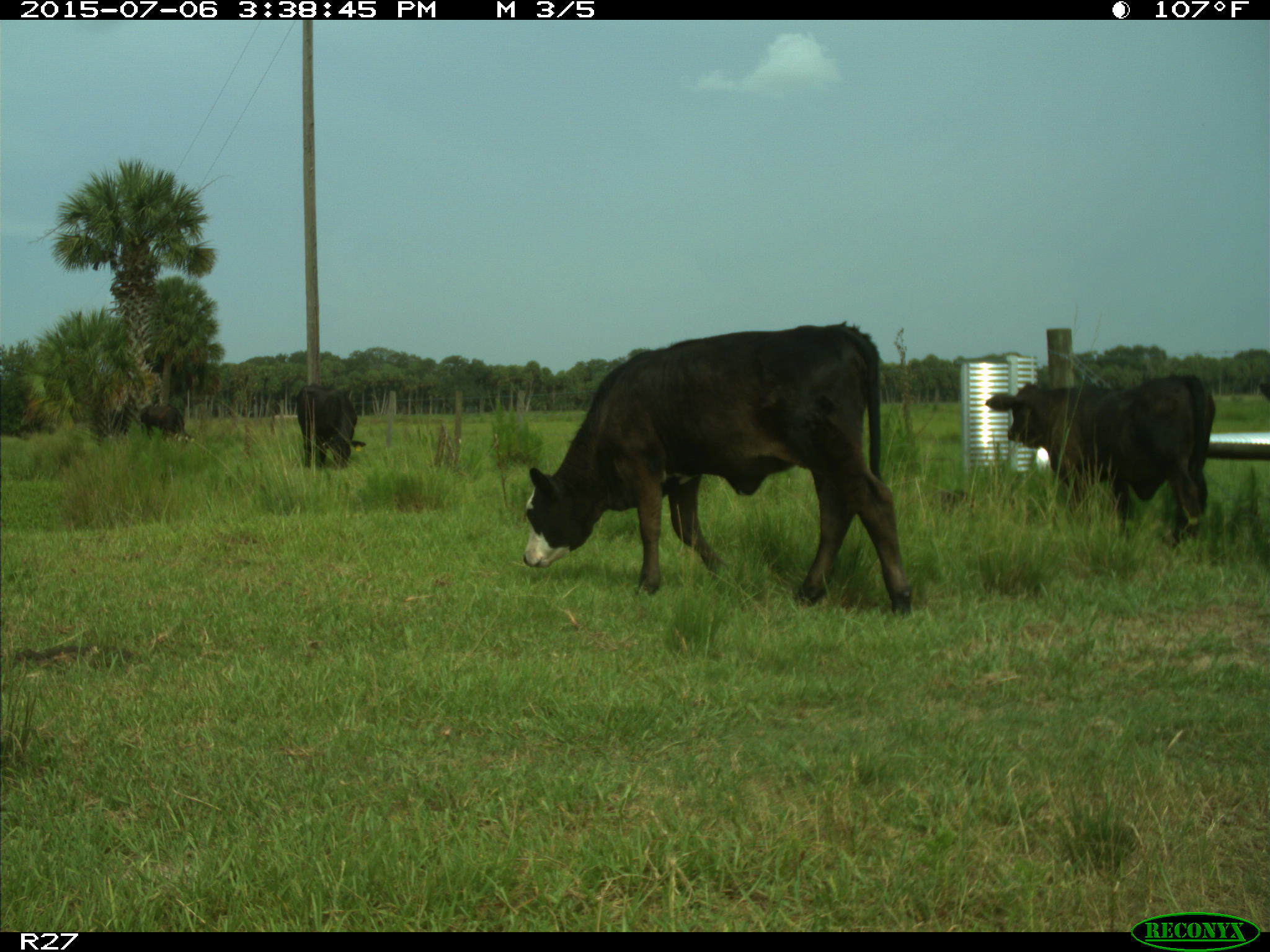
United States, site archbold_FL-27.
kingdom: Animalia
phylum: Chordata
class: Mammalia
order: Artiodactyla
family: Bovidae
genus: Bos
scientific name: Bos taurus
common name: domestic cow